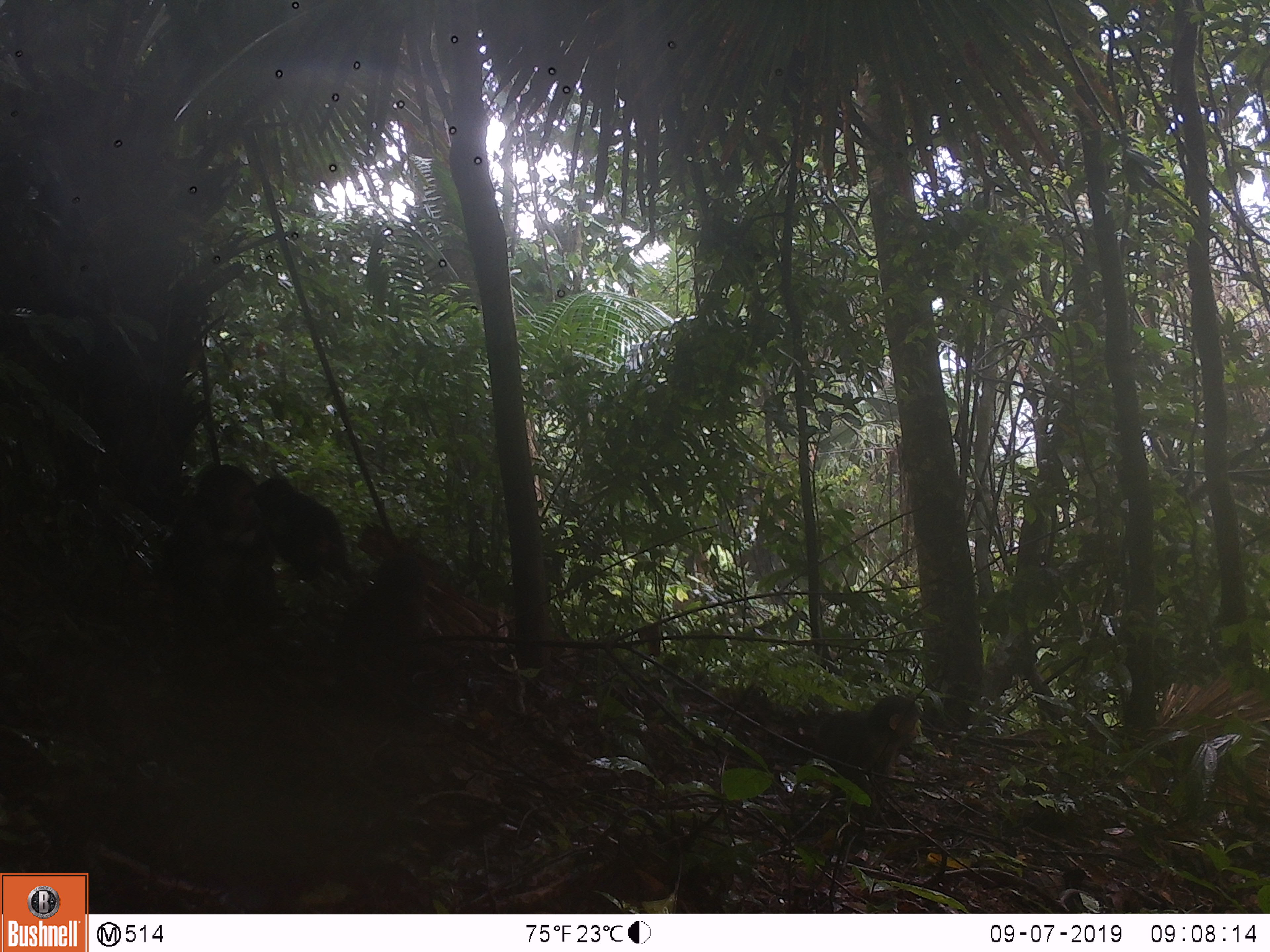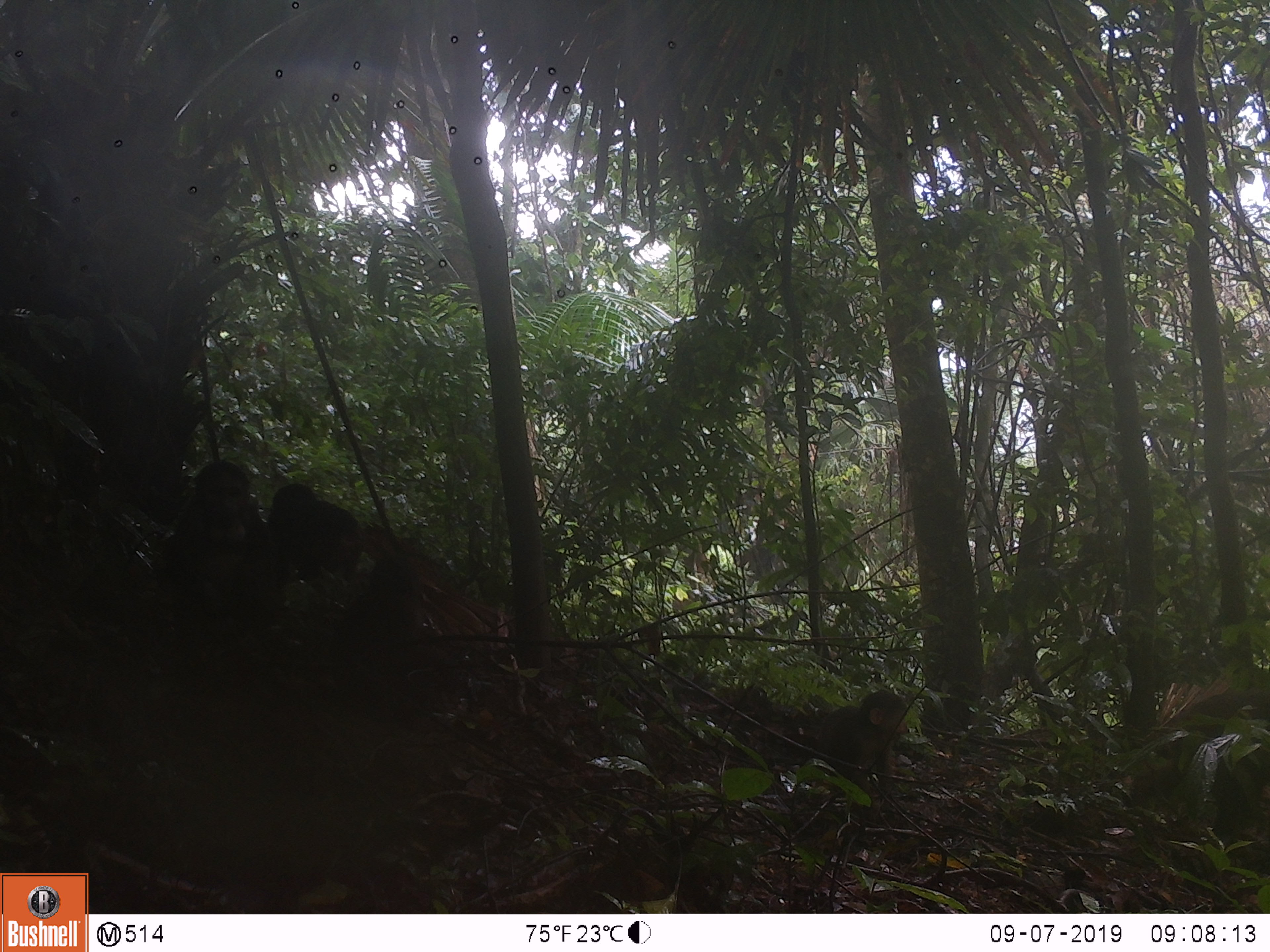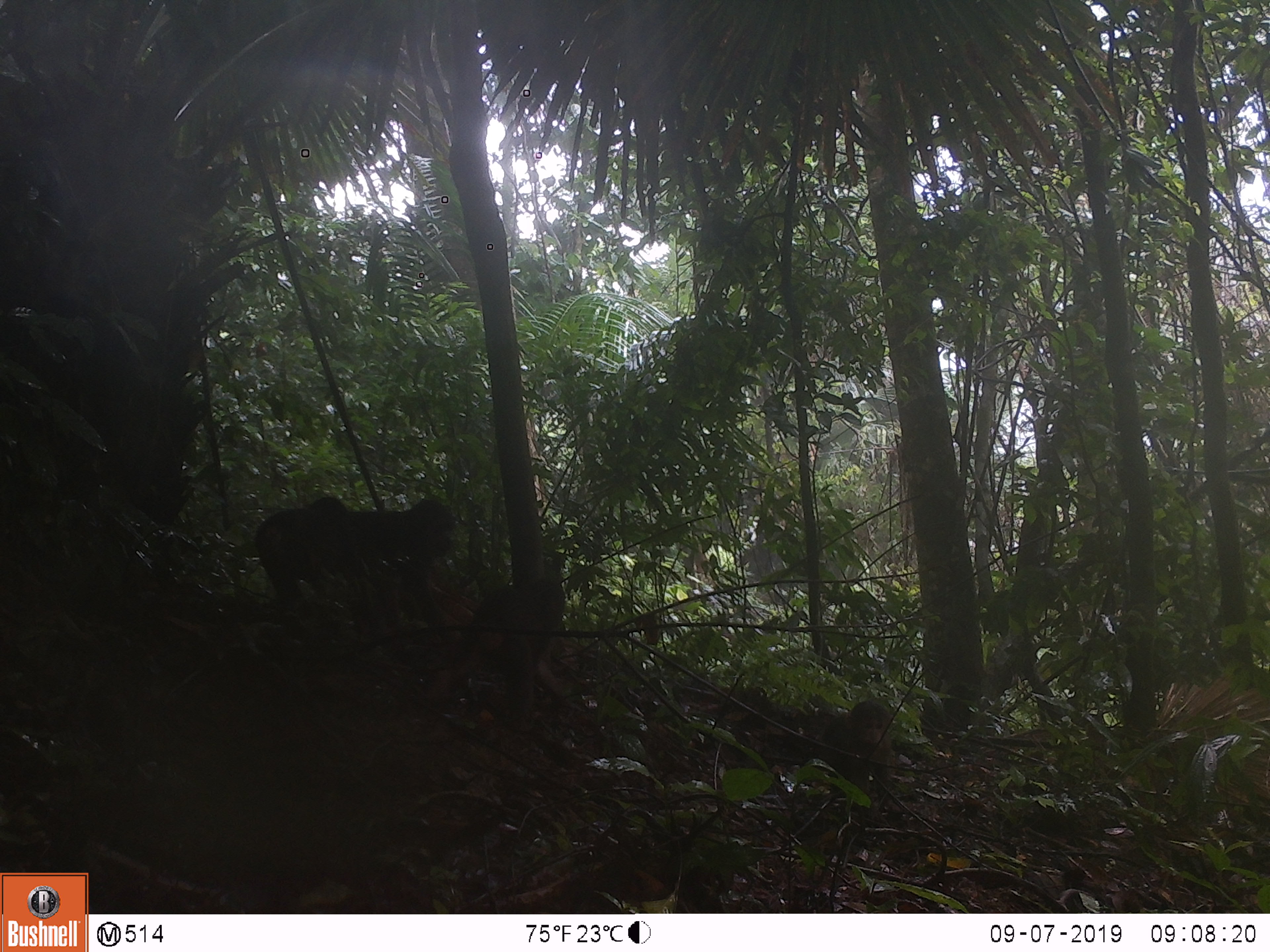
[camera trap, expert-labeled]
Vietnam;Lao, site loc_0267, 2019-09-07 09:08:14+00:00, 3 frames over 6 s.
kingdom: Animalia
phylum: Chordata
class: Mammalia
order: Primates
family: Cercopithecidae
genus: Macaca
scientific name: Macaca arctoides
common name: stump-tailed macaque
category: stump tailed macaque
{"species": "stump tailed macaque (stump-tailed macaque) (Macaca arctoides)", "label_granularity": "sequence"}